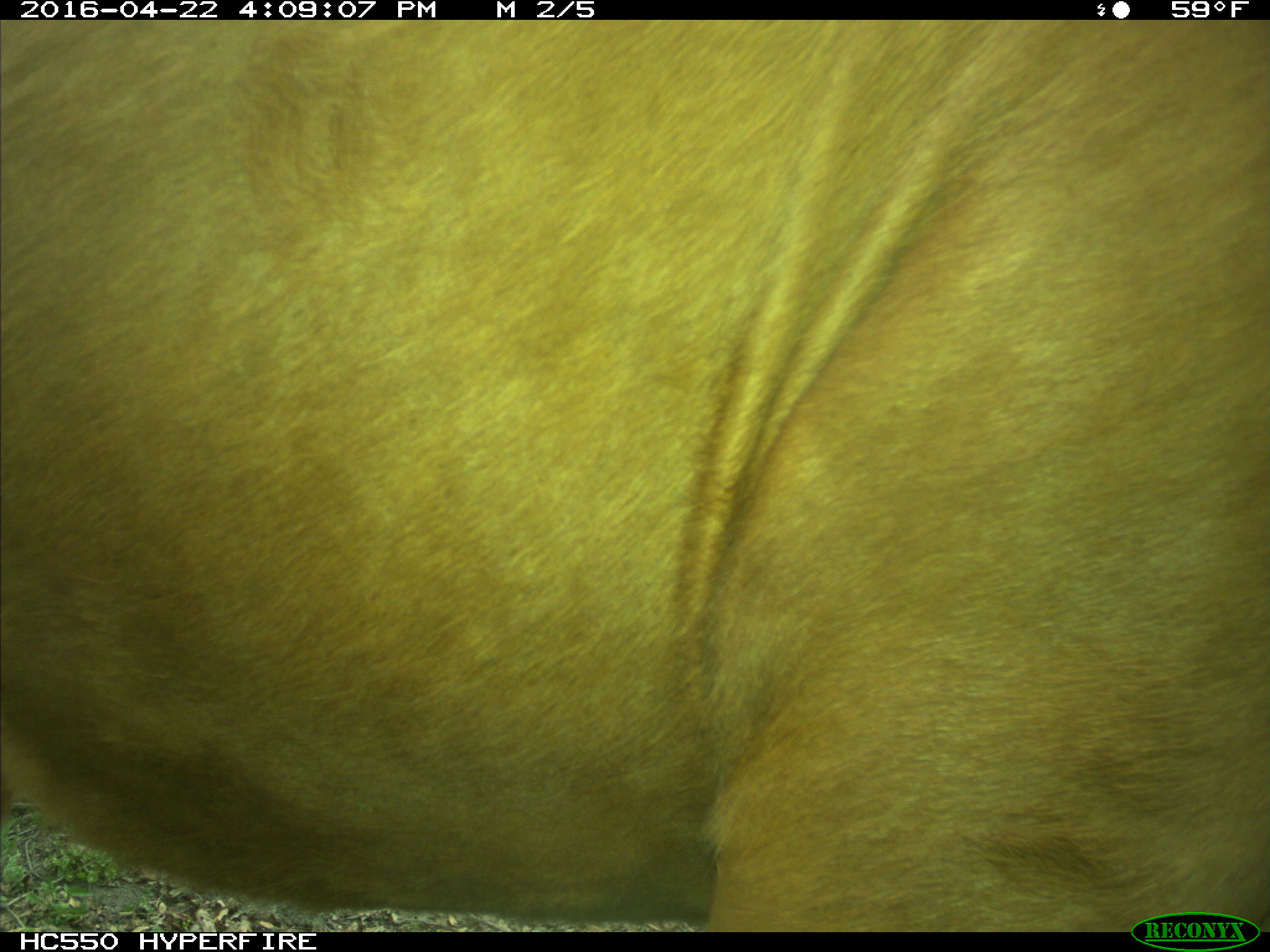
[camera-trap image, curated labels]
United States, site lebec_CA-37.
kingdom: Animalia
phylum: Chordata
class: Mammalia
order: Artiodactyla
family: Bovidae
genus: Bos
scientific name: Bos taurus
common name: domestic cow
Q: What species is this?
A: Bos taurus (domestic cow).